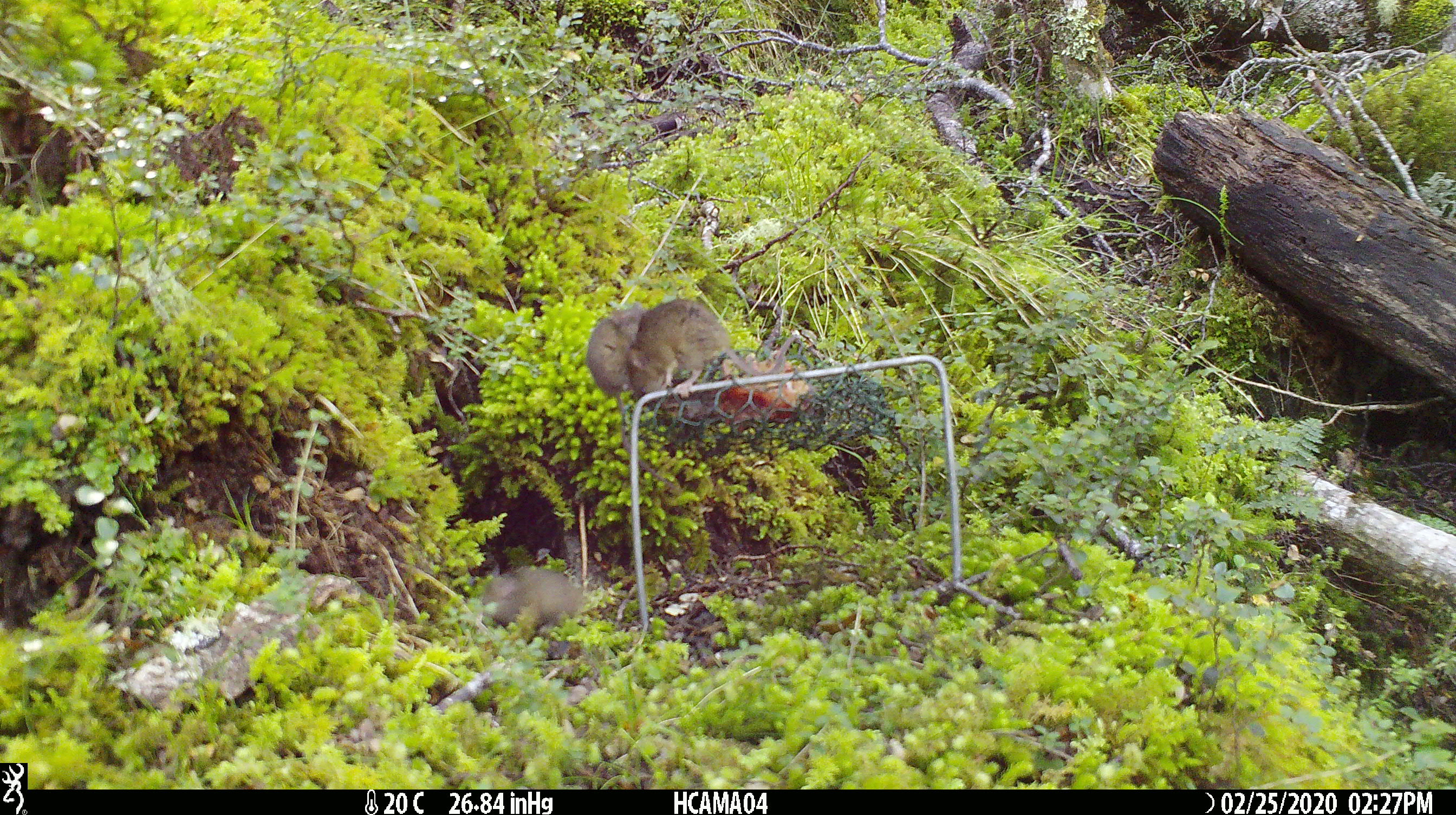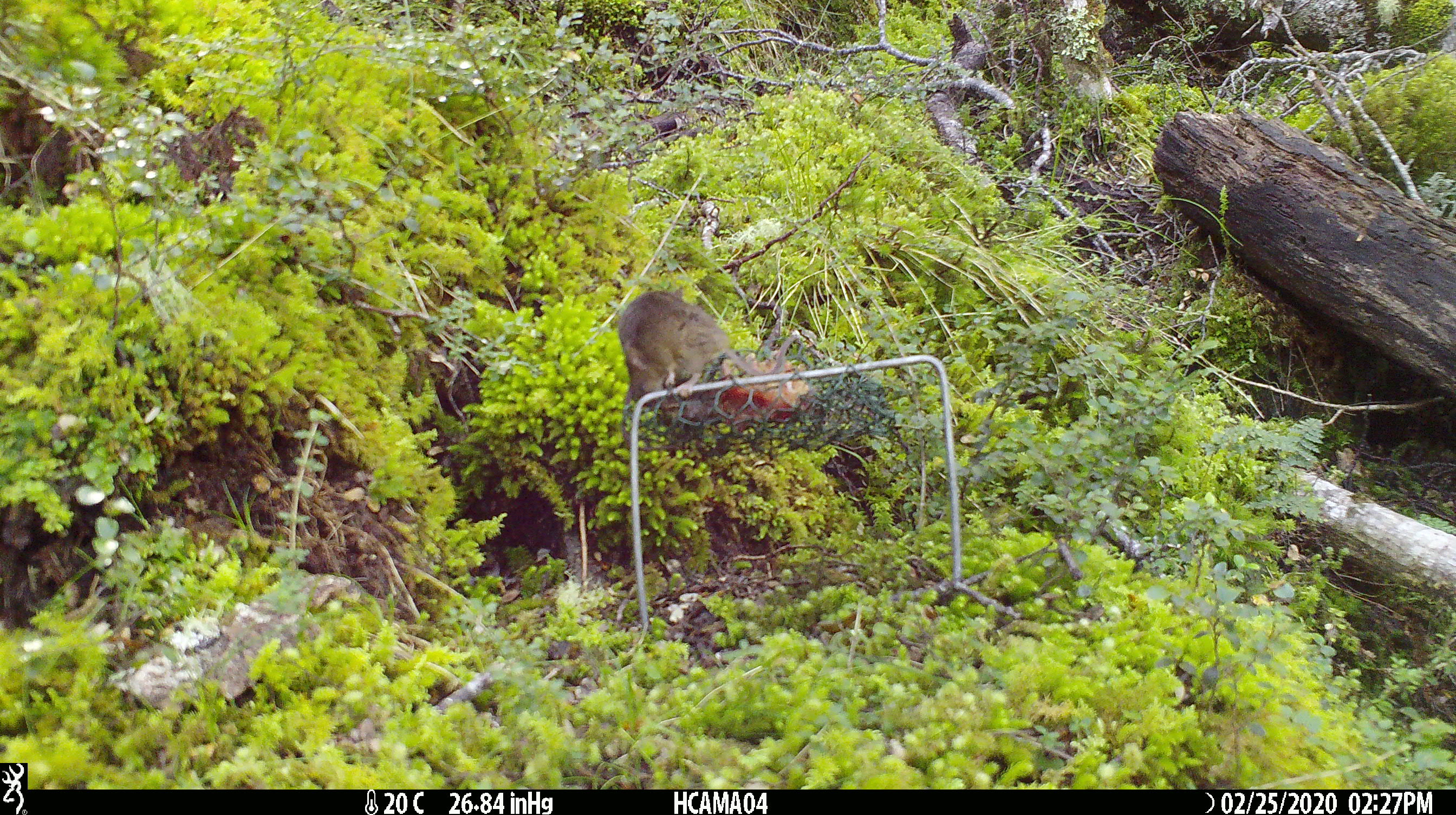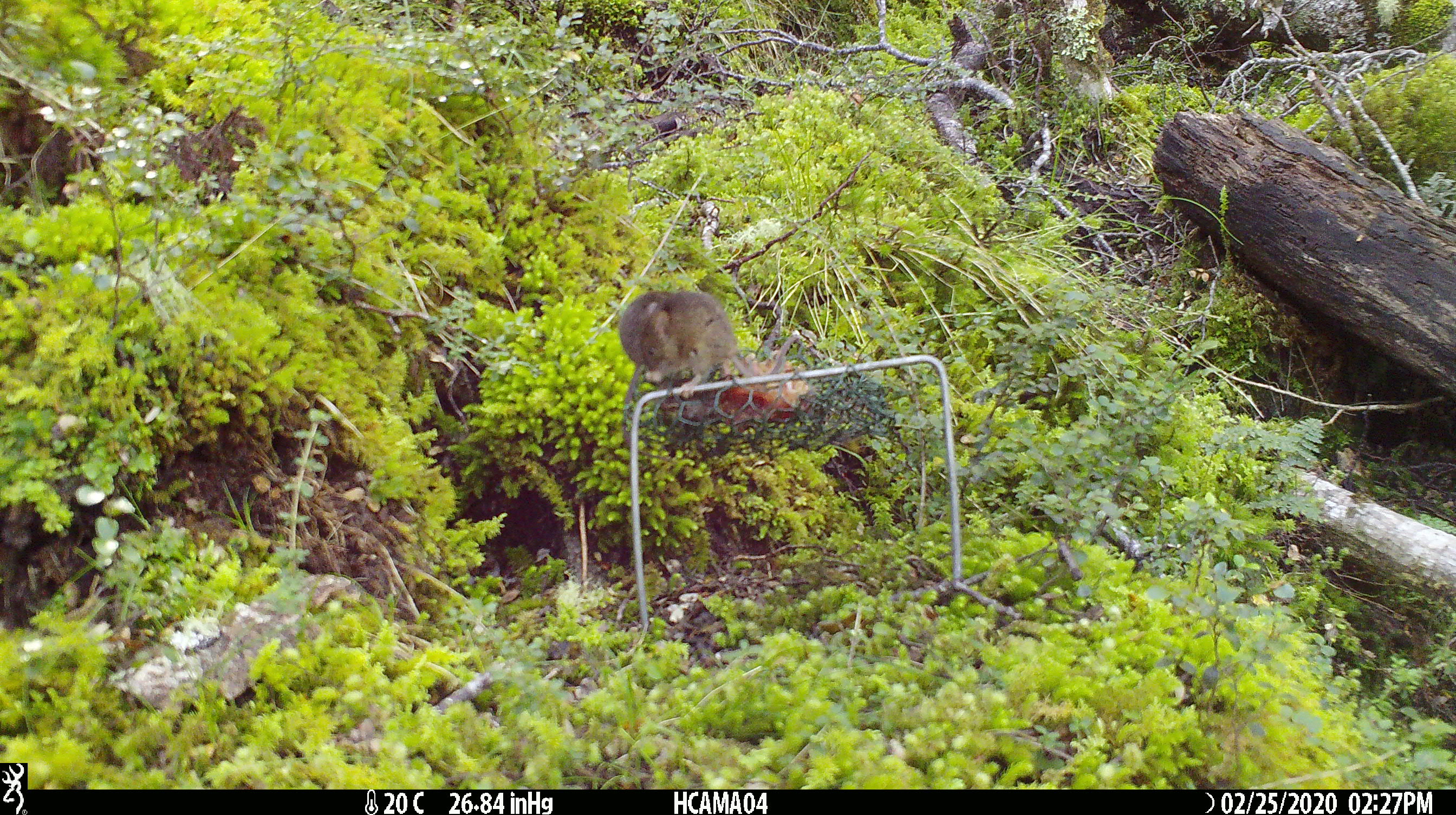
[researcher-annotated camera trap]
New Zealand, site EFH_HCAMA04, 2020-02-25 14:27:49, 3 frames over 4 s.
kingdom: Animalia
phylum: Chordata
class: Mammalia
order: Rodentia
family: Muridae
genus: Mus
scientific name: Mus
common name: mouse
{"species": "mouse (Mus)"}